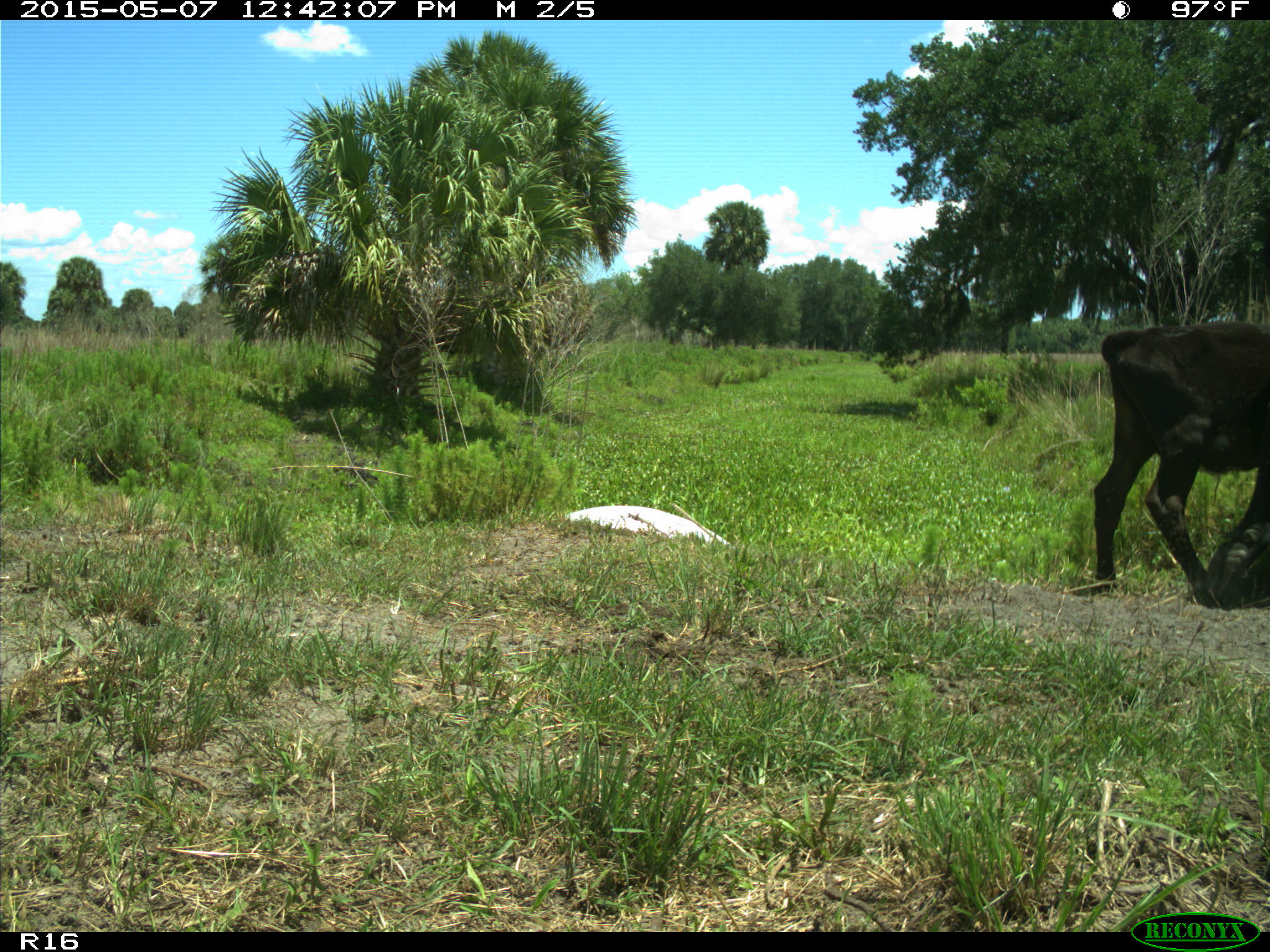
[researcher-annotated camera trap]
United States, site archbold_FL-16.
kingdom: Animalia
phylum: Chordata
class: Mammalia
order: Artiodactyla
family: Bovidae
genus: Bos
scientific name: Bos taurus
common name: domestic cow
Bos taurus (domestic cow).